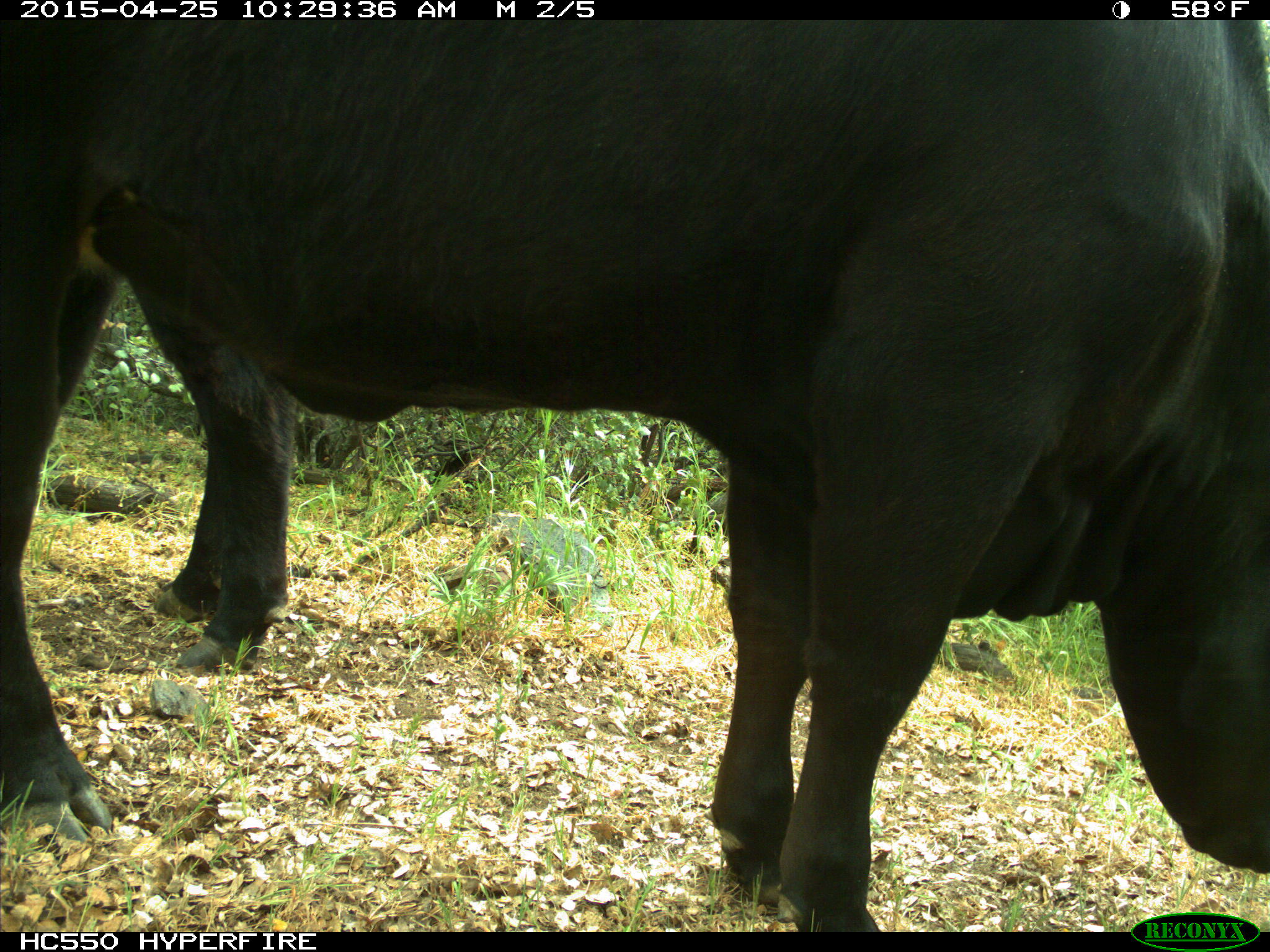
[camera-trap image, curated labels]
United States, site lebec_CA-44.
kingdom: Animalia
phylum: Chordata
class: Mammalia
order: Artiodactyla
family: Suidae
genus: Sus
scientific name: Sus scrofa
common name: wild boar